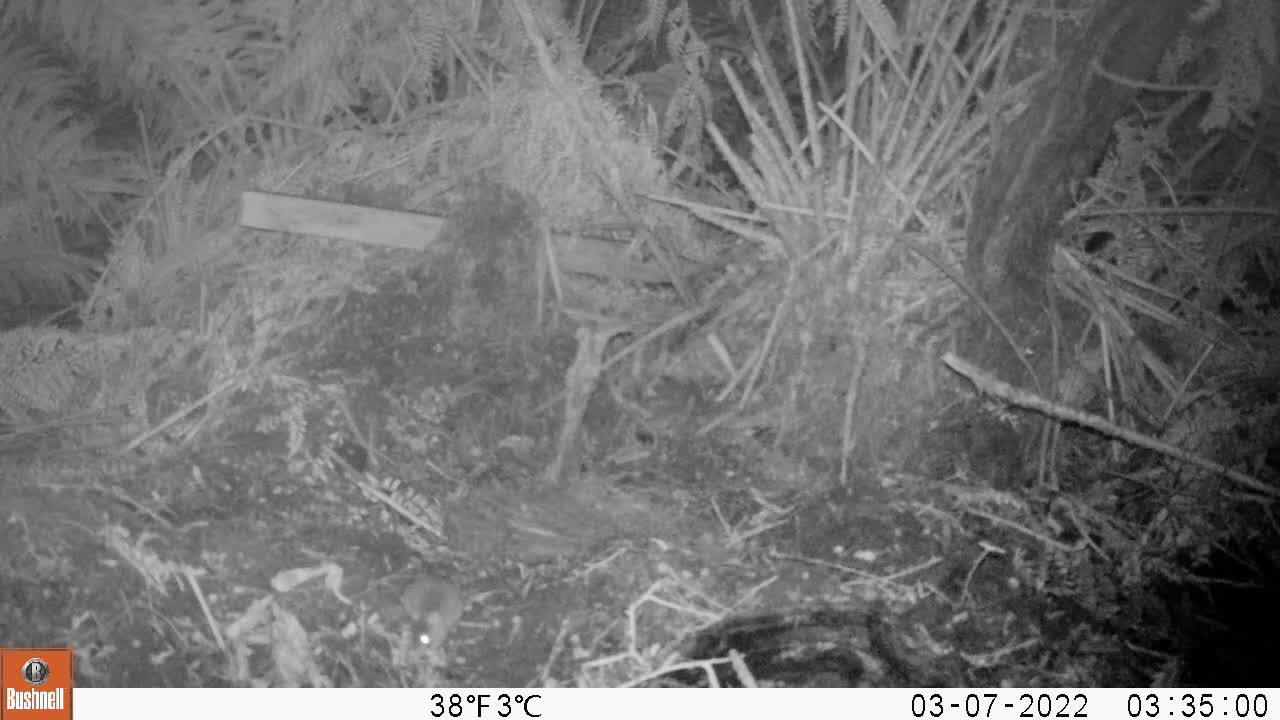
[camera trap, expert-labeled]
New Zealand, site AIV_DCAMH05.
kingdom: Animalia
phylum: Chordata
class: Mammalia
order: Rodentia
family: Muridae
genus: Mus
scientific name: Mus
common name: mouse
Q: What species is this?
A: Mouse (Mus).